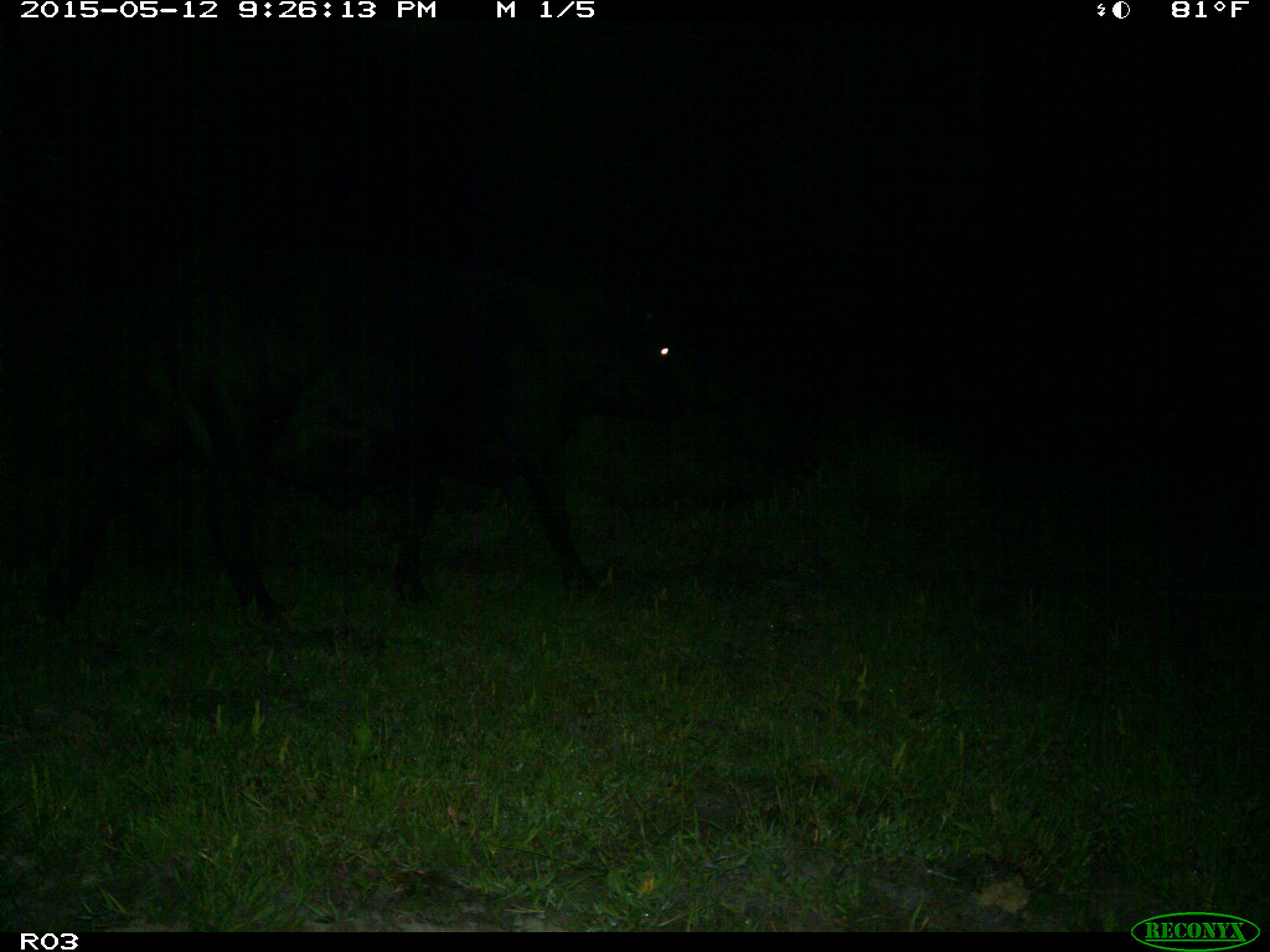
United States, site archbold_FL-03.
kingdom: Animalia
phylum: Chordata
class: Mammalia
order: Artiodactyla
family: Bovidae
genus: Bos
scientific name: Bos taurus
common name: domestic cow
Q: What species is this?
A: Bos taurus (domestic cow).